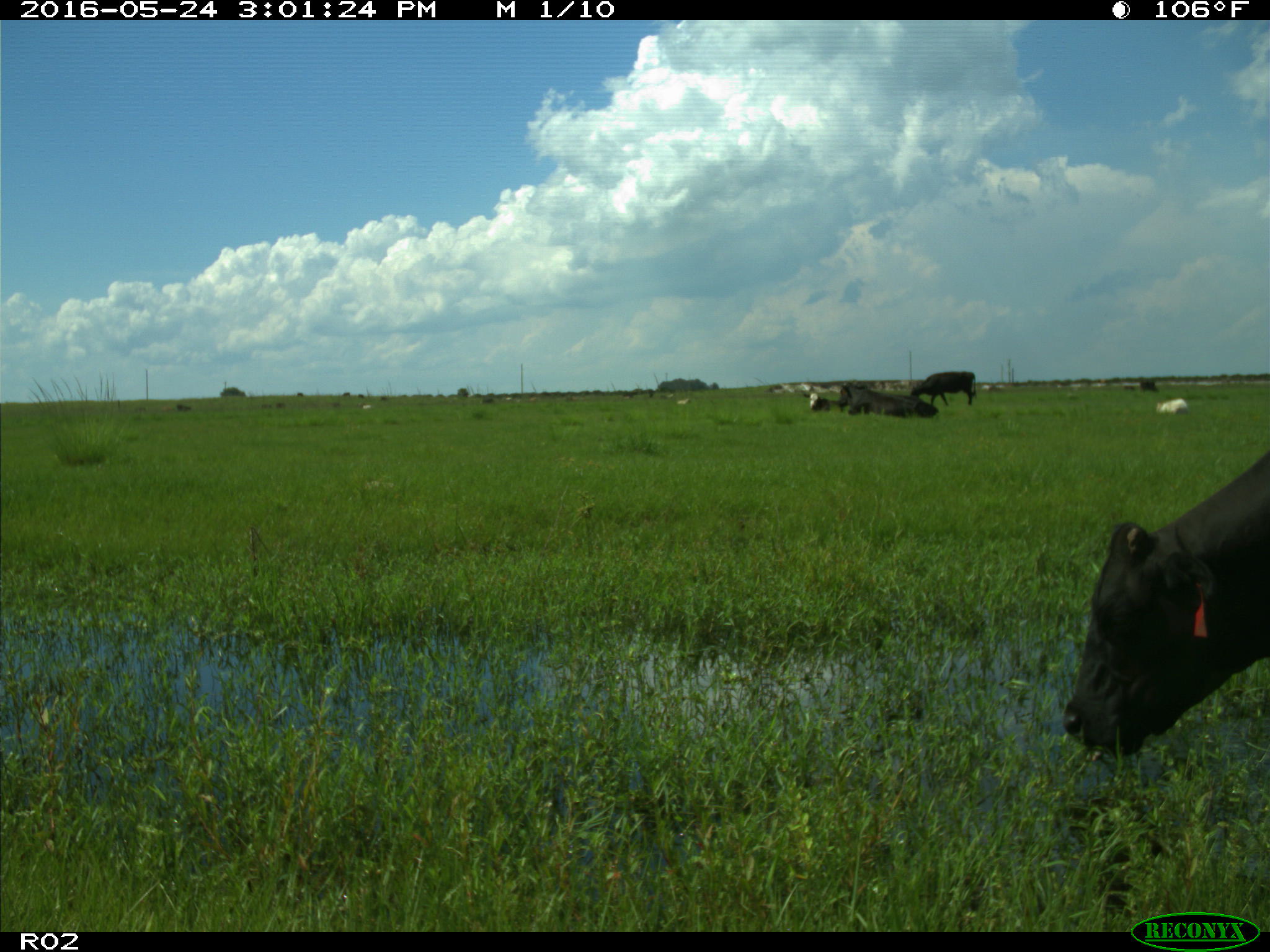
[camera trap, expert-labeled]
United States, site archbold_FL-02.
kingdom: Animalia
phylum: Chordata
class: Mammalia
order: Artiodactyla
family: Bovidae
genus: Bos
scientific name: Bos taurus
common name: domestic cow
Bos taurus (domestic cow).